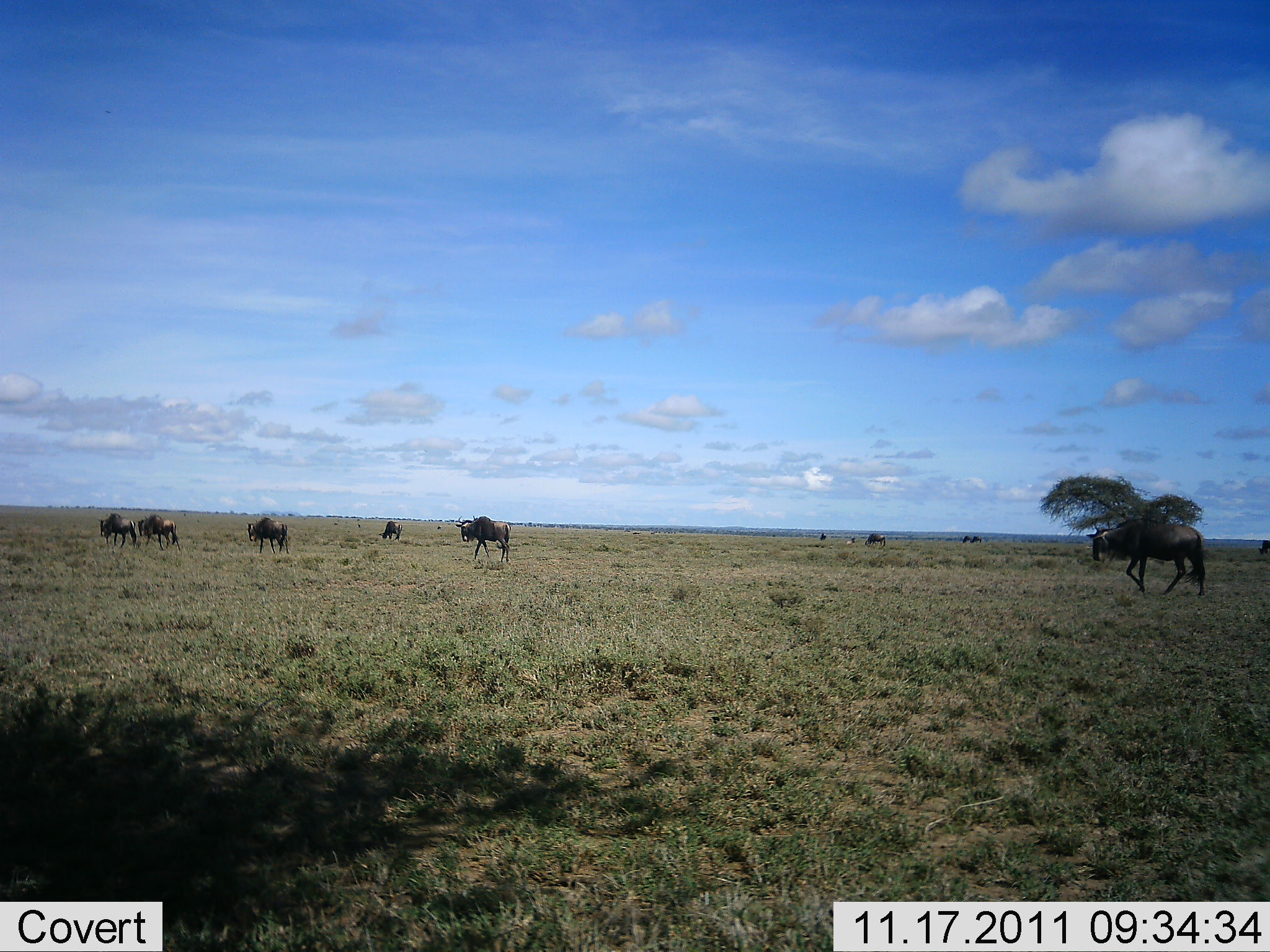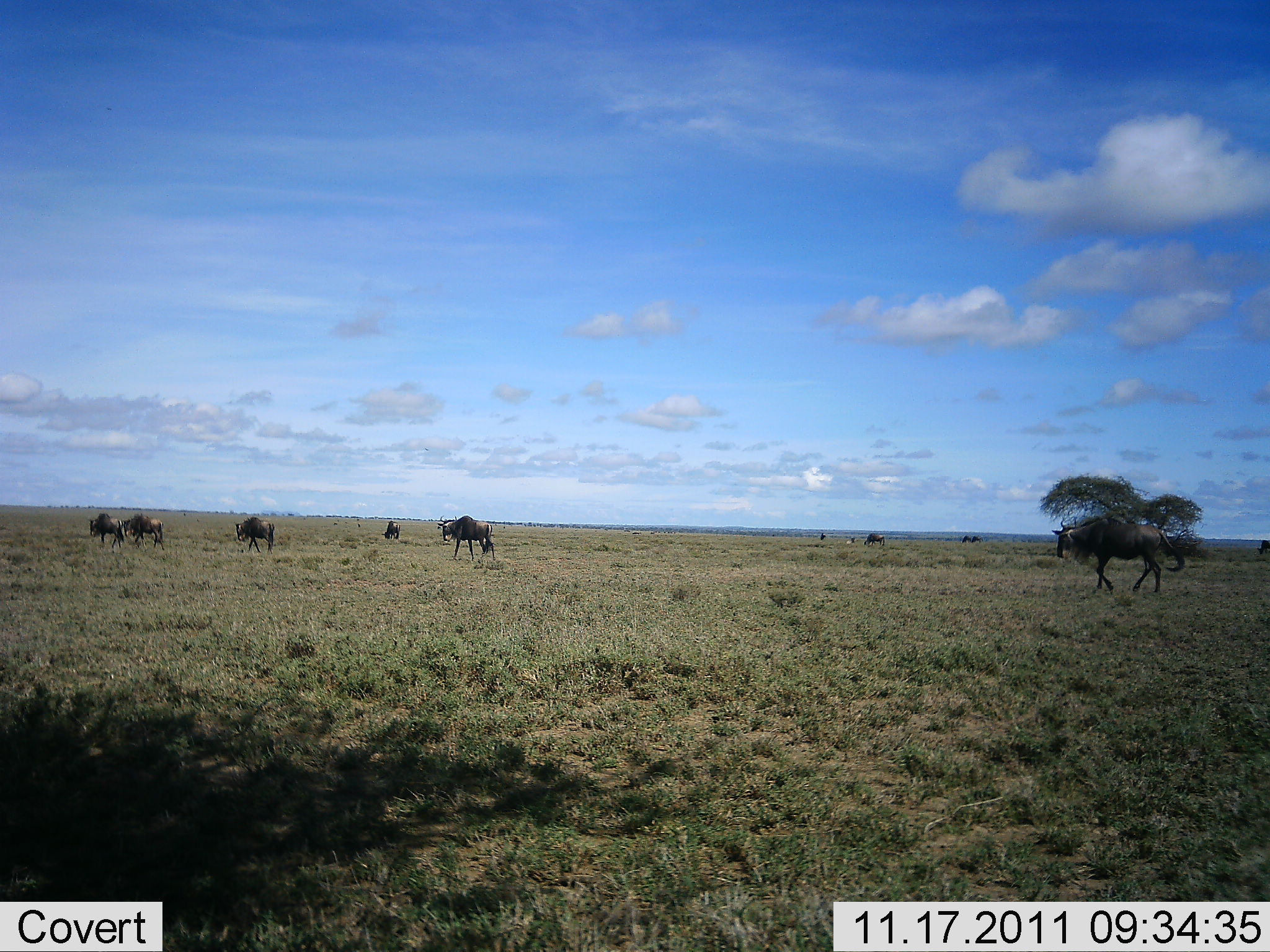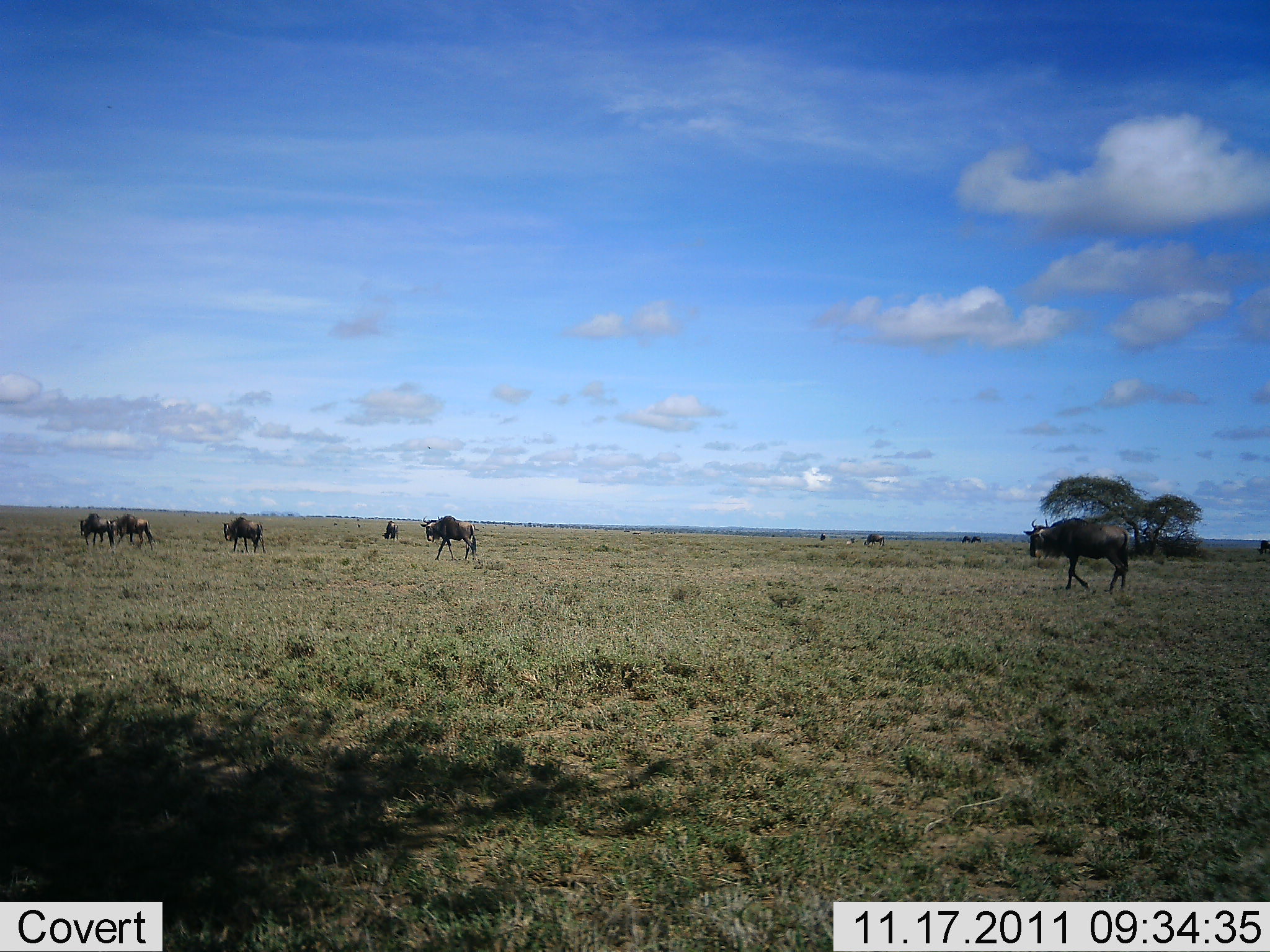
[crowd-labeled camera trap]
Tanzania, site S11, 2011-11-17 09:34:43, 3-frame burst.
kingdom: Animalia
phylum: Chordata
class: Mammalia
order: Artiodactyla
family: Bovidae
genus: Connochaetes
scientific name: Connochaetes taurinus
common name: blue wildebeest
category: wildebeest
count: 8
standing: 0%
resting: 0%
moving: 100%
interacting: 0%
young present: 0%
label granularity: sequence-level